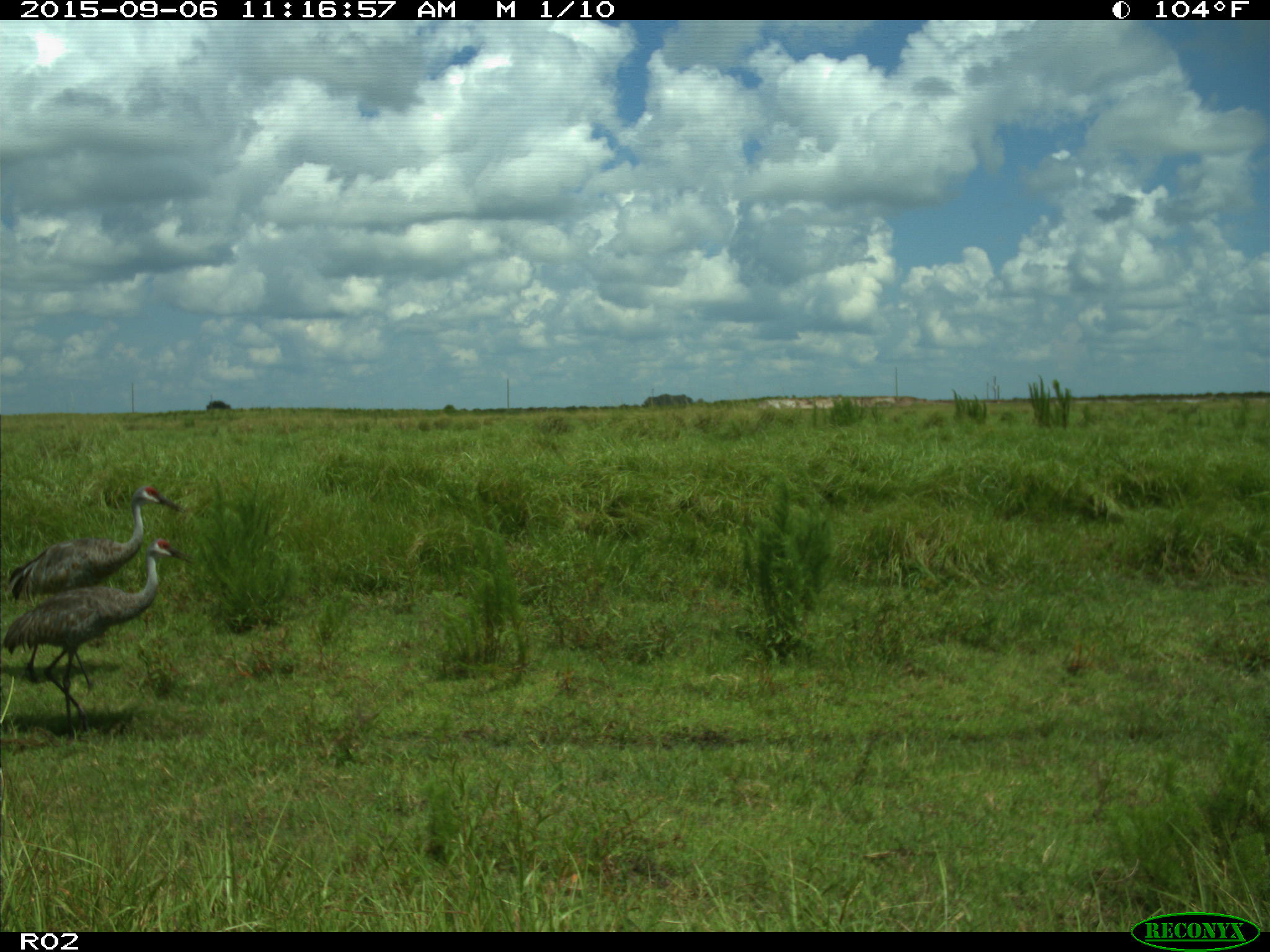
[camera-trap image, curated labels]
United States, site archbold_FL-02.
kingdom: Animalia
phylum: Chordata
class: Aves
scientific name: Aves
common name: birds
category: unidentified bird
Unidentified bird (birds) (Aves).